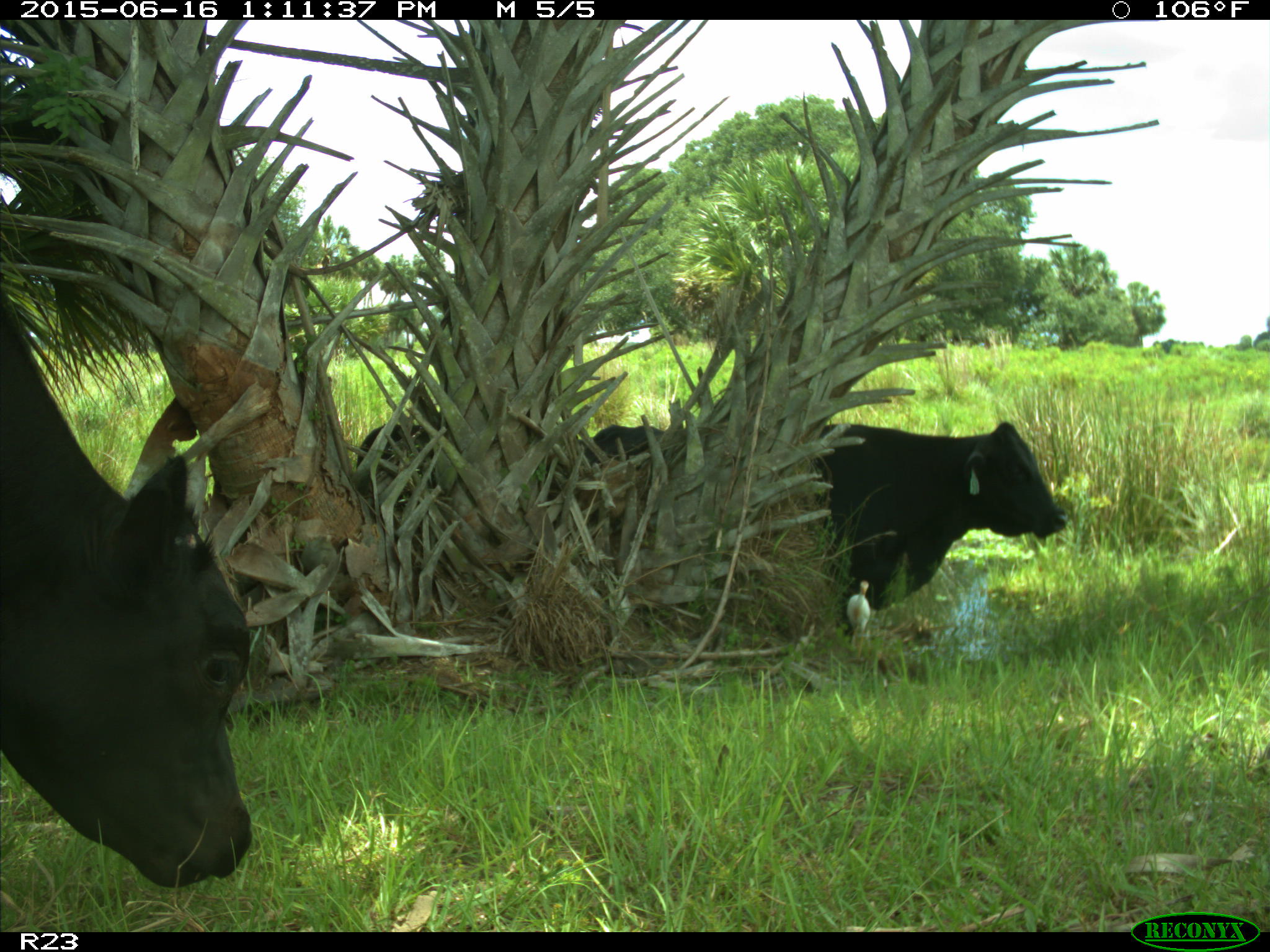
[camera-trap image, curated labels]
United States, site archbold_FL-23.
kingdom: Animalia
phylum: Chordata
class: Mammalia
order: Artiodactyla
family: Bovidae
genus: Bos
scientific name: Bos taurus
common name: domestic cow